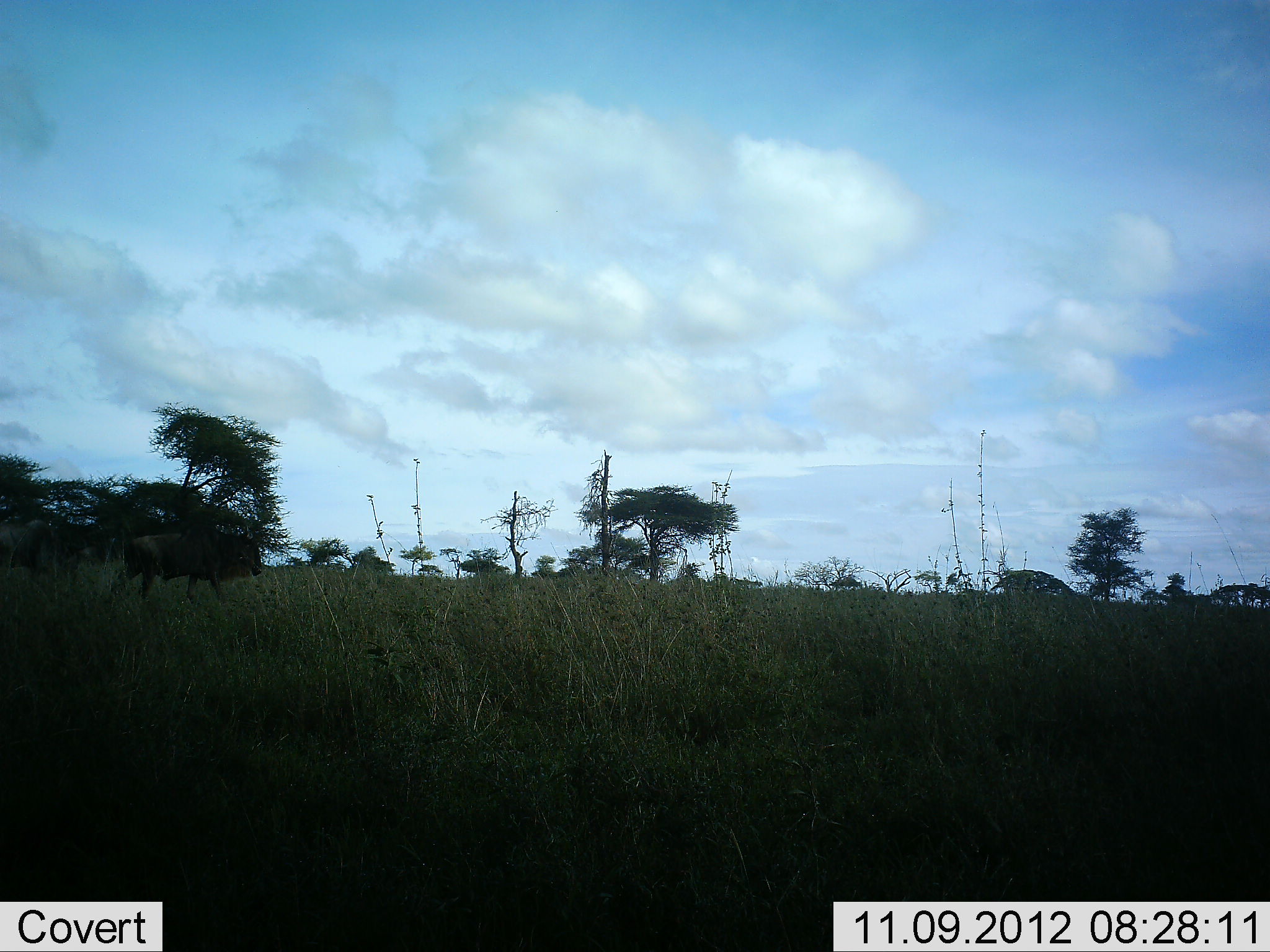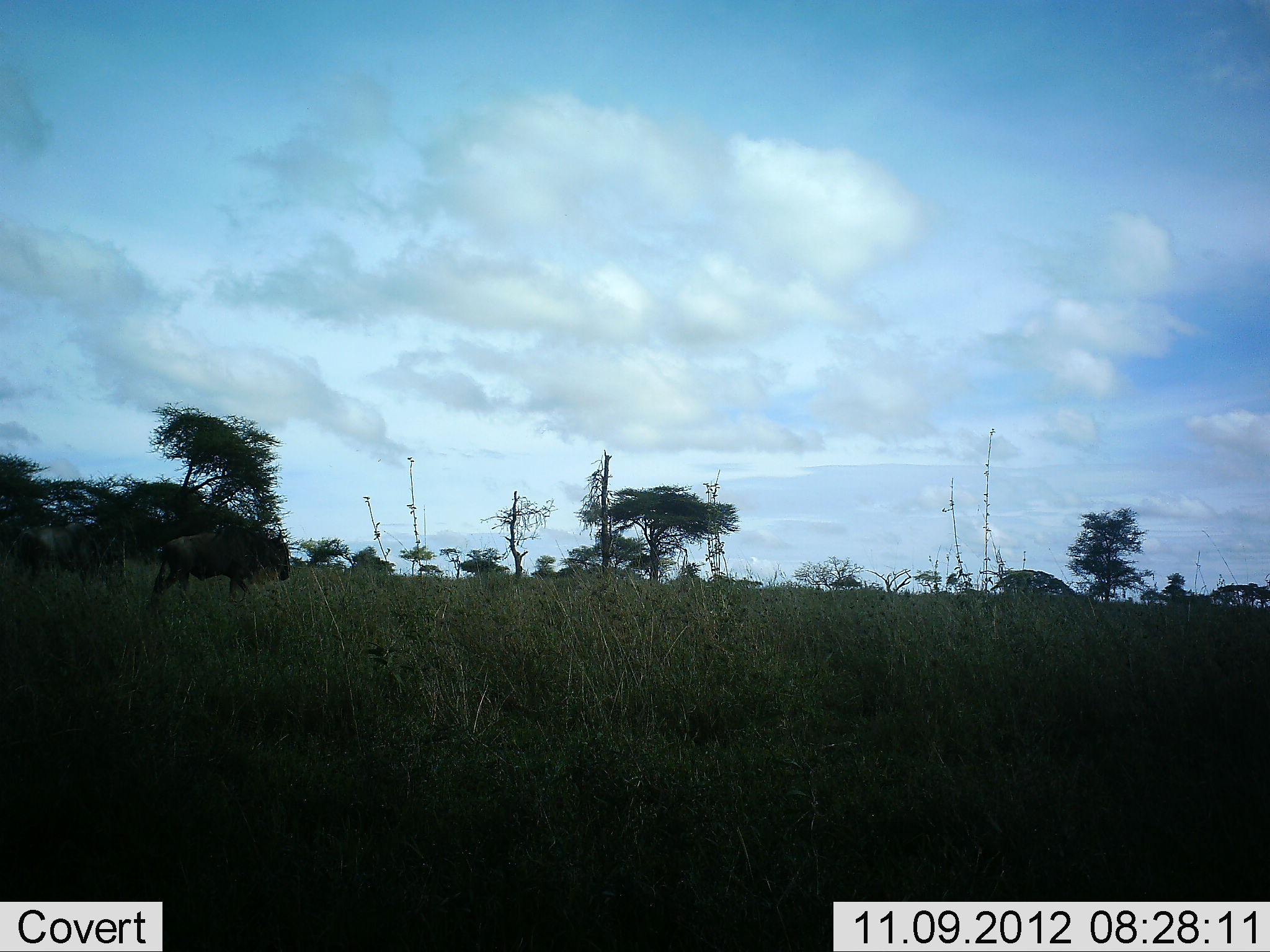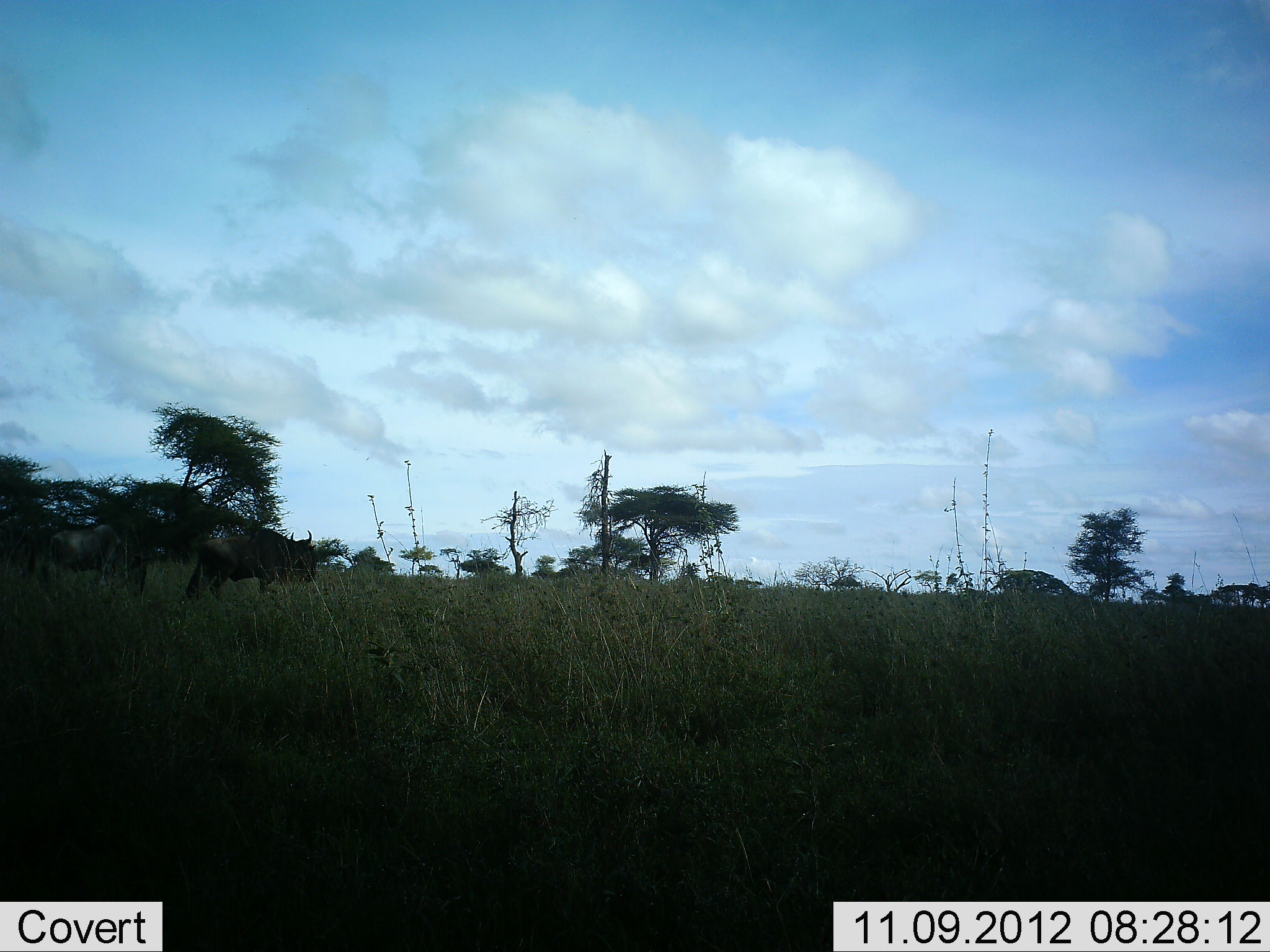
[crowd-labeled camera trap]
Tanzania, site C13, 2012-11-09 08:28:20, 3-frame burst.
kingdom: Animalia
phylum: Chordata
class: Mammalia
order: Artiodactyla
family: Bovidae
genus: Connochaetes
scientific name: Connochaetes taurinus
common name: blue wildebeest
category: wildebeest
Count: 2.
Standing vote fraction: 0%.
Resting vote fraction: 0%.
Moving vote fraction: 100%.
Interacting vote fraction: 0%.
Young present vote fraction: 0%.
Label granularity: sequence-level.